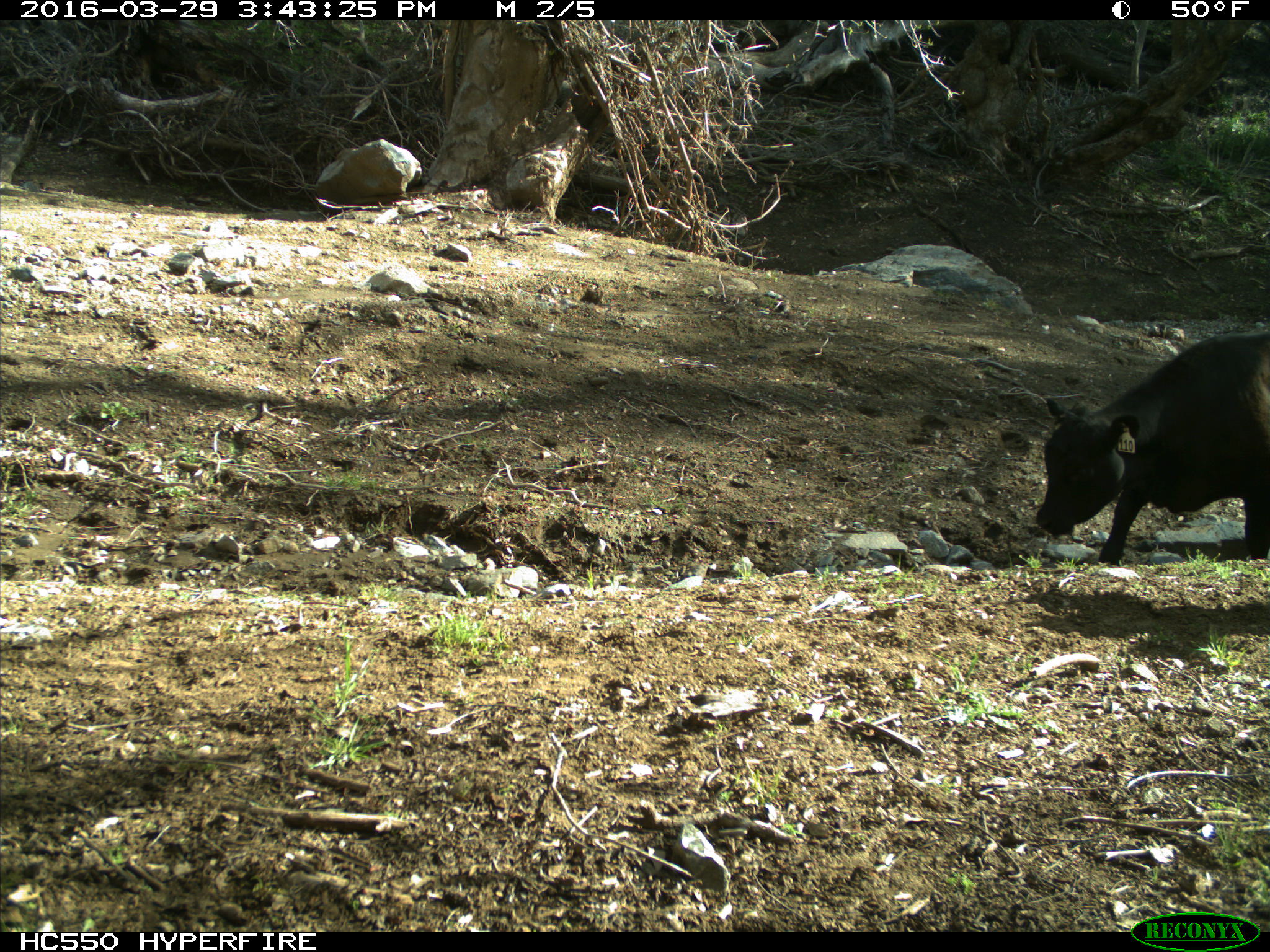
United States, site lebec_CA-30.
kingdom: Animalia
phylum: Chordata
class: Mammalia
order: Artiodactyla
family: Bovidae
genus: Bos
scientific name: Bos taurus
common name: domestic cow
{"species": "Bos taurus (domestic cow)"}